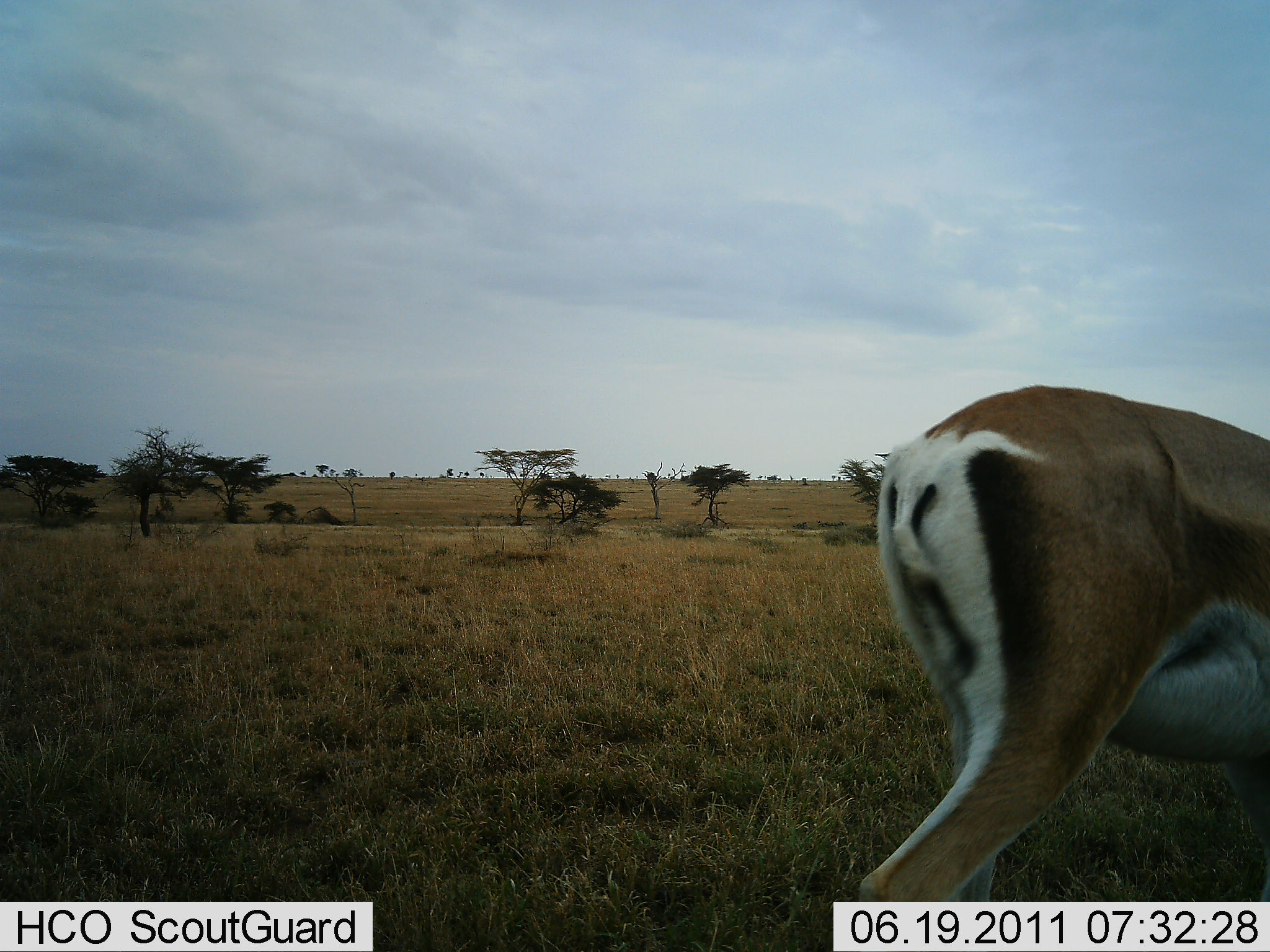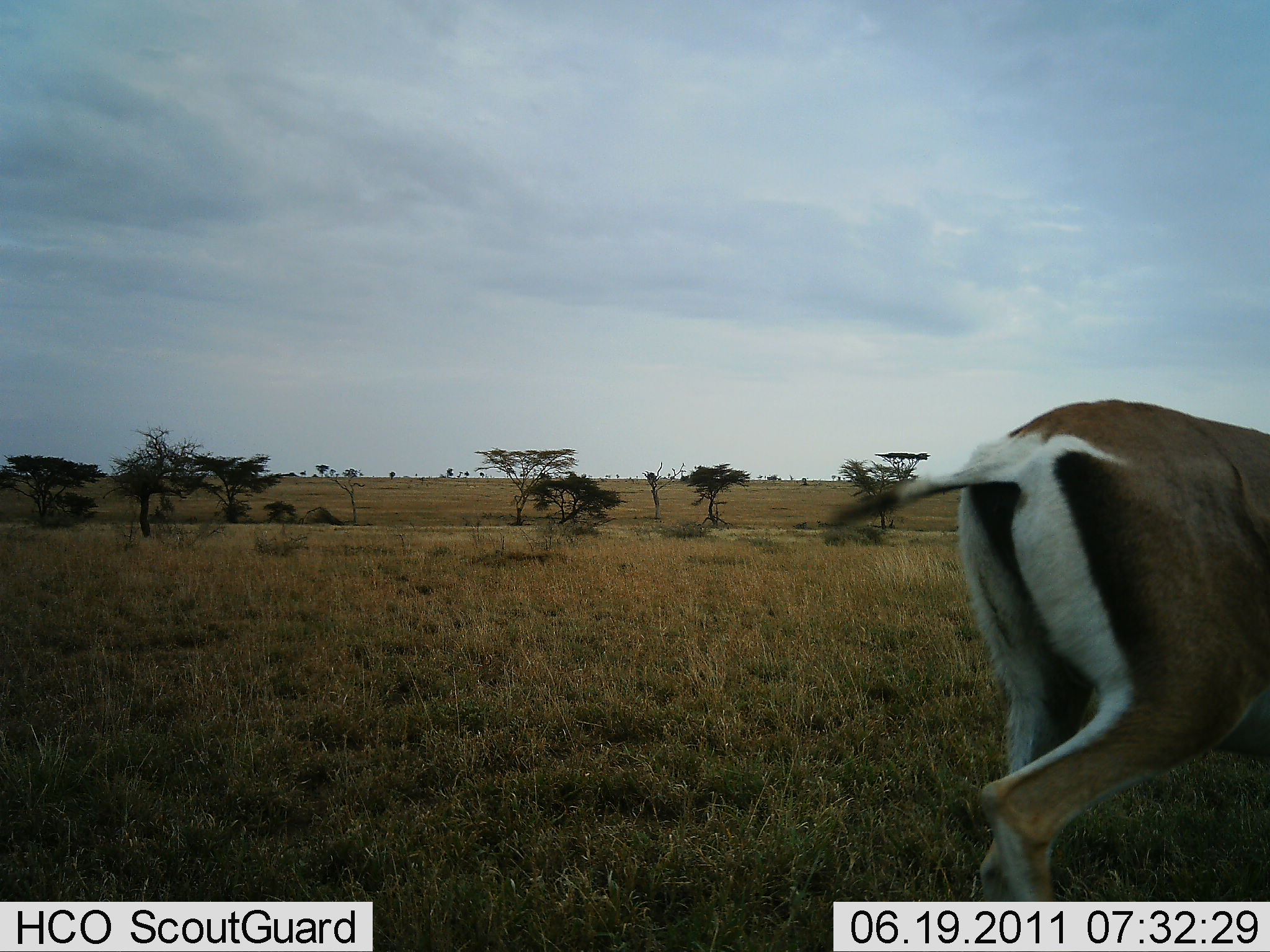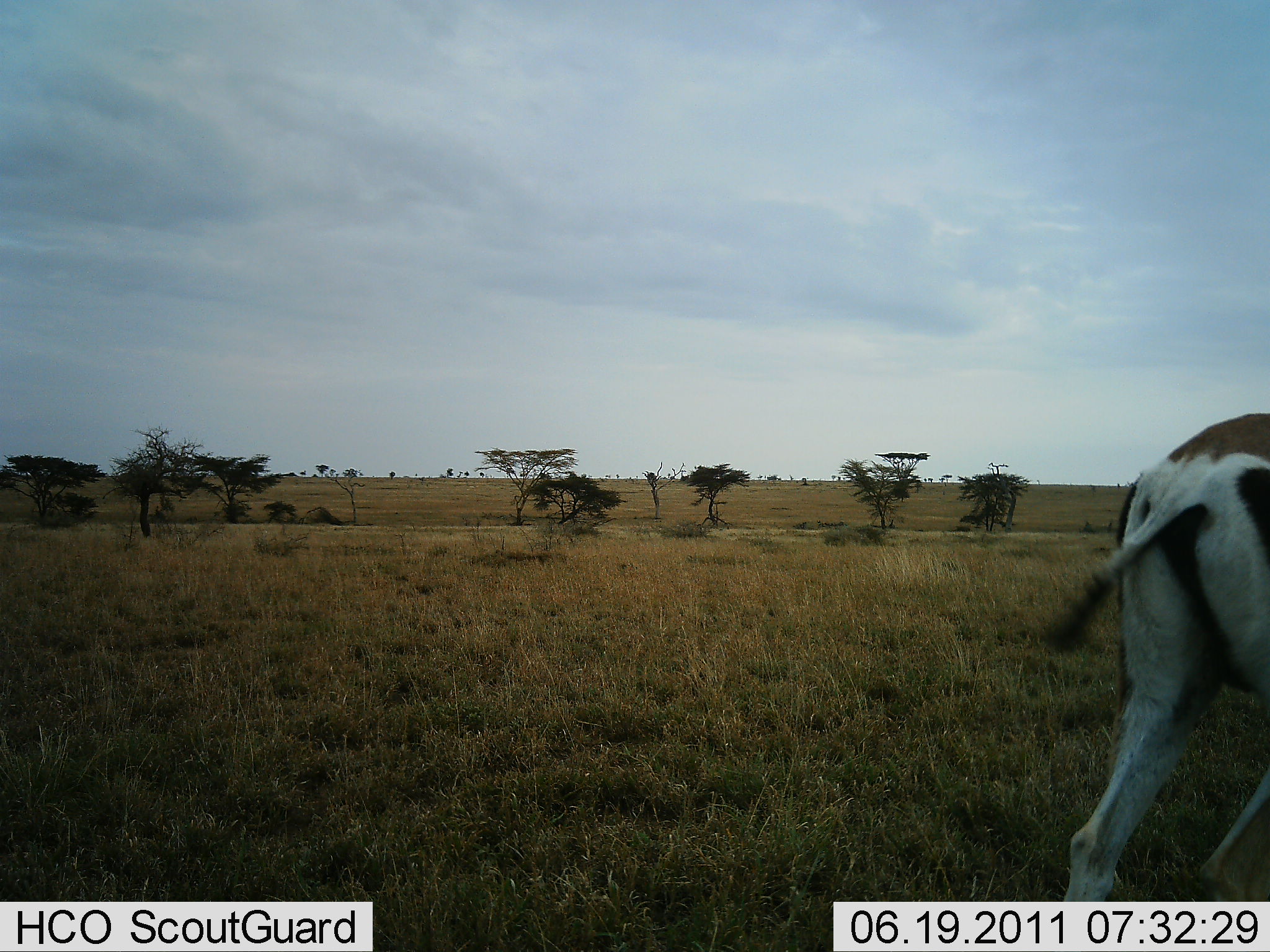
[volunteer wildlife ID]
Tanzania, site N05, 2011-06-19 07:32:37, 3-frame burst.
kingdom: Animalia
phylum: Chordata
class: Mammalia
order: Artiodactyla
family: Bovidae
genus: Nanger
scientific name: Nanger granti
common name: grant's gazelle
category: gazellegrants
Gazellegrants (grant's gazelle) (Nanger granti), count 1. Behavior (volunteer vote fractions): standing 17%, resting 0%, moving 83%, interacting 0%. Young present (vote fraction): 0%. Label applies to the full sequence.